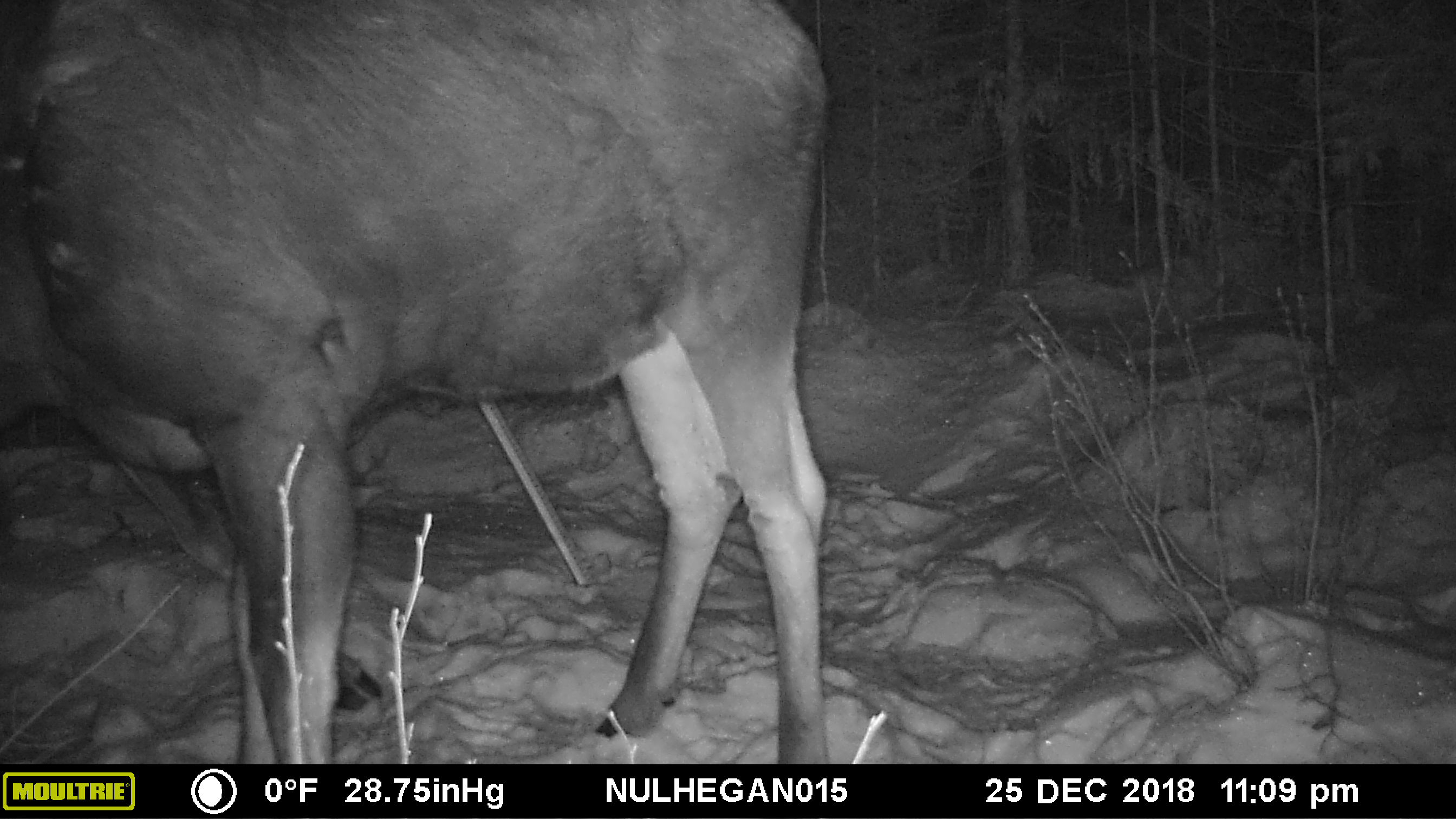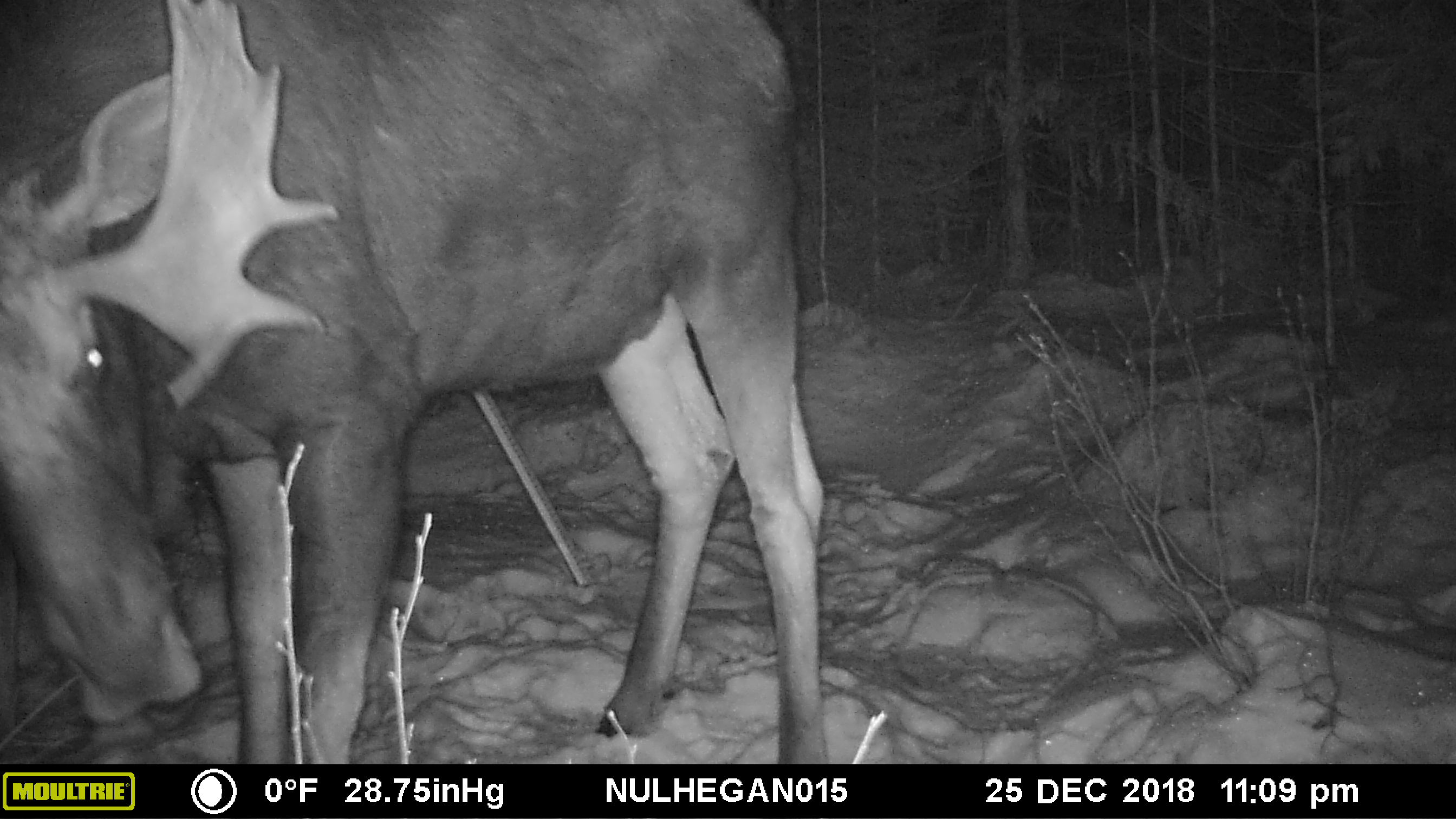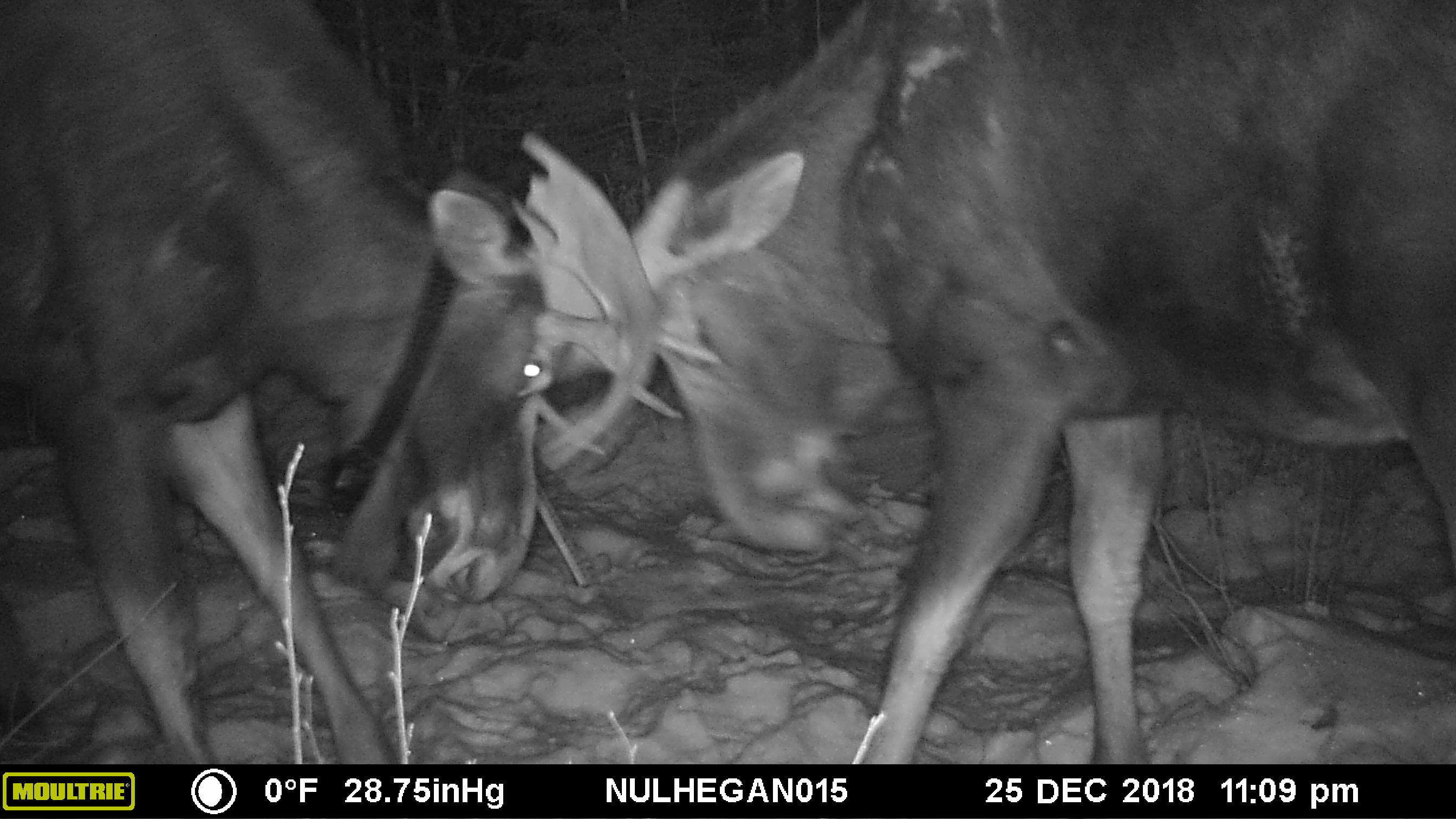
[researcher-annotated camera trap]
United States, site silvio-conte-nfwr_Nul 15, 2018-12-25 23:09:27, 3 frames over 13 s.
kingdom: Animalia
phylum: Chordata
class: Mammalia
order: Artiodactyla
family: Cervidae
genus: Alces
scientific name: Alces alces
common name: moose